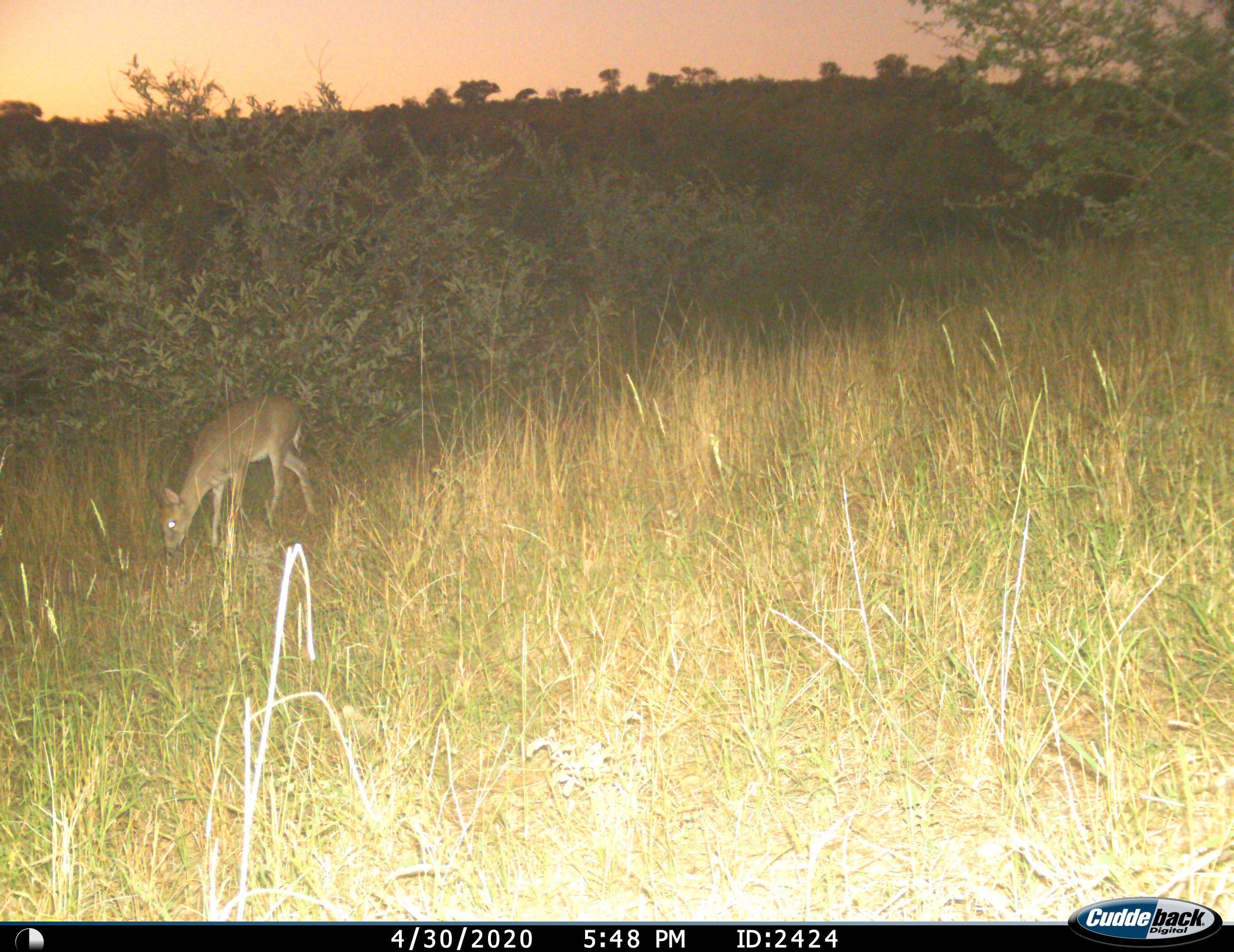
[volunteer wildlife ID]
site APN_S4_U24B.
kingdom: Animalia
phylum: Chordata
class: Mammalia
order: Artiodactyla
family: Bovidae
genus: Sylvicapra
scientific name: Sylvicapra grimmia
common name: common duiker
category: duikercommongrey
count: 1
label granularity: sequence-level